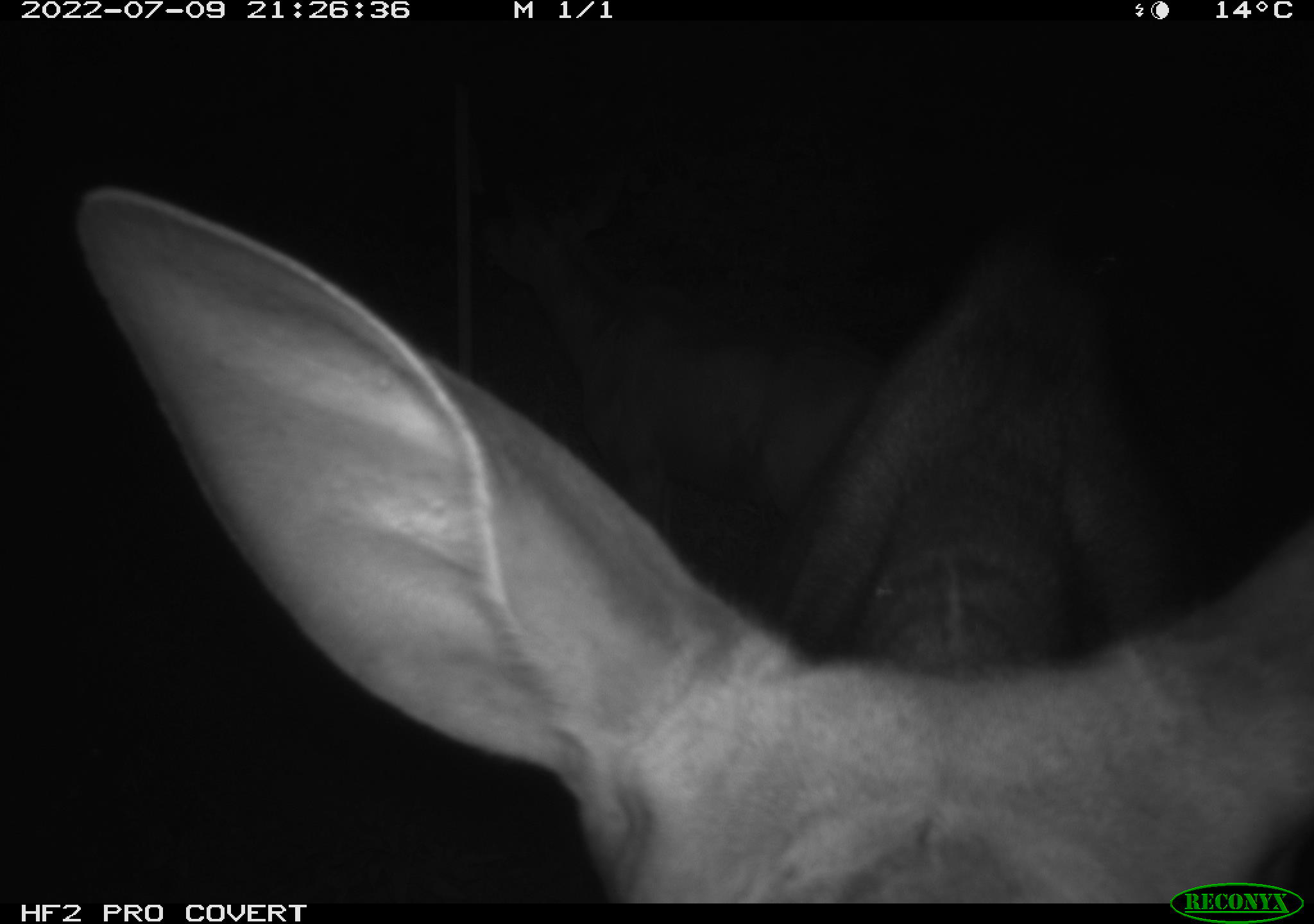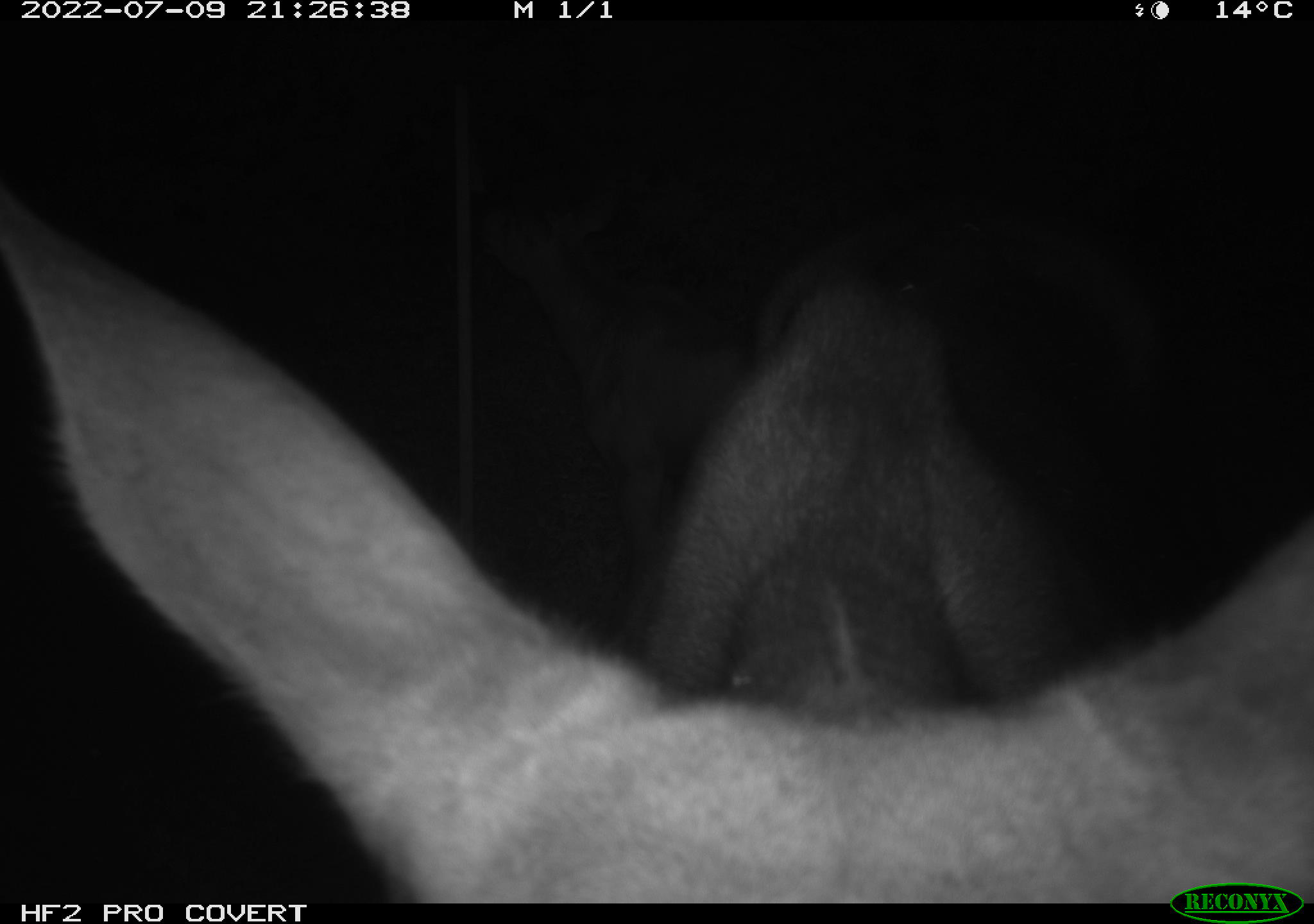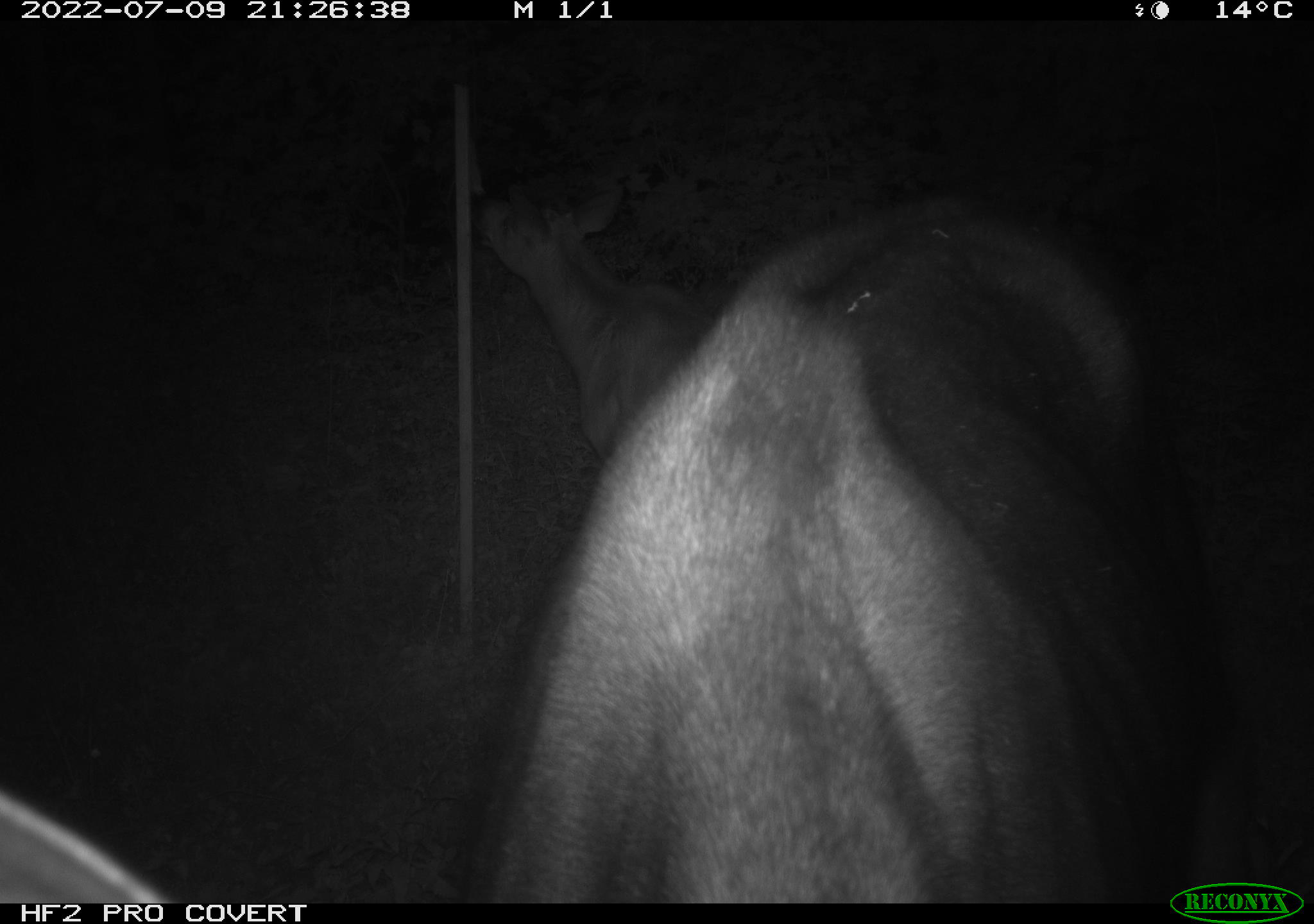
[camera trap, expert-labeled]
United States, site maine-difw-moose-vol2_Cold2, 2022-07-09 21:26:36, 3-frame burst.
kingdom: Animalia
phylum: Chordata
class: Mammalia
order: Artiodactyla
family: Cervidae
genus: Alces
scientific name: Alces alces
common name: moose